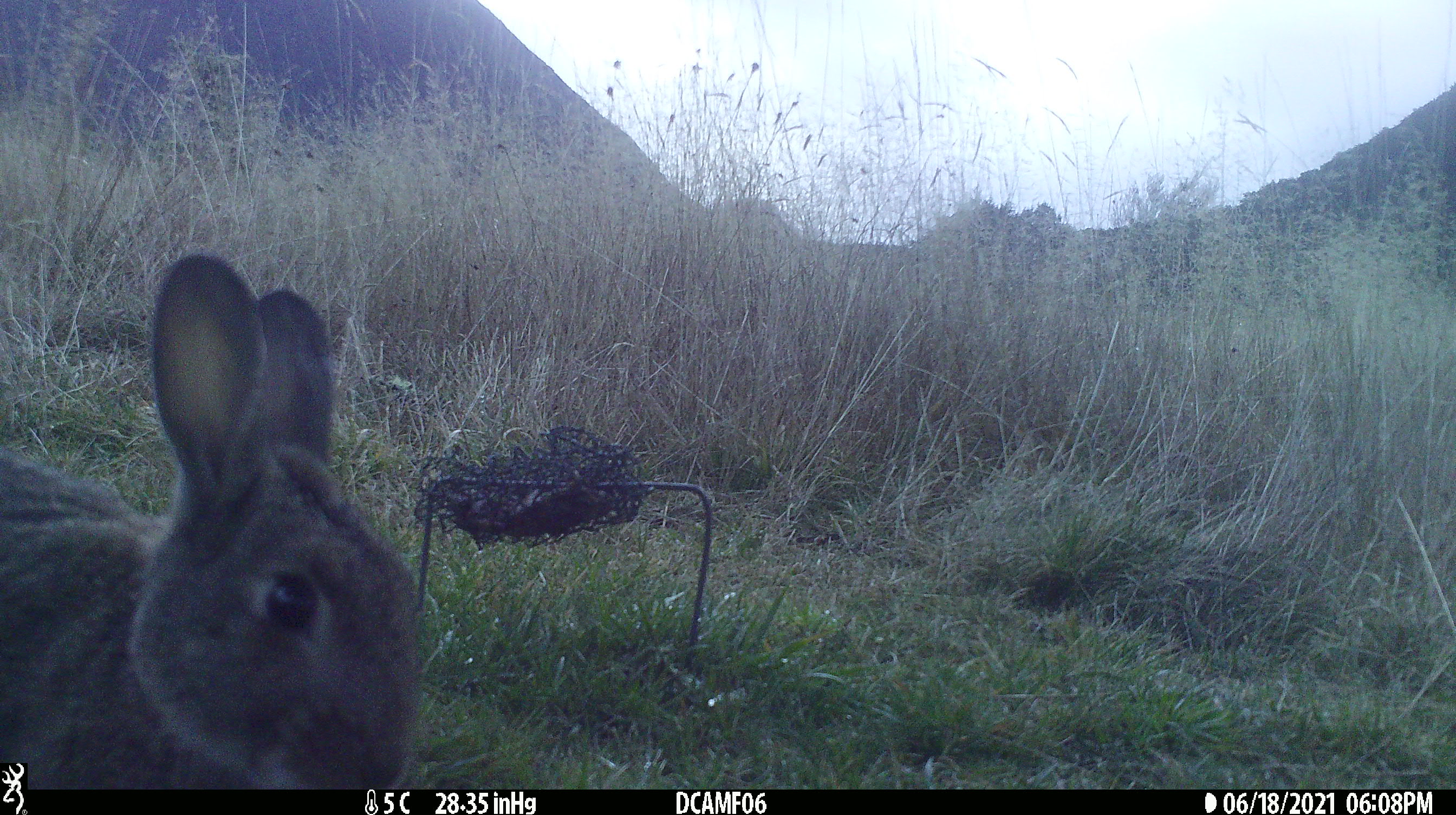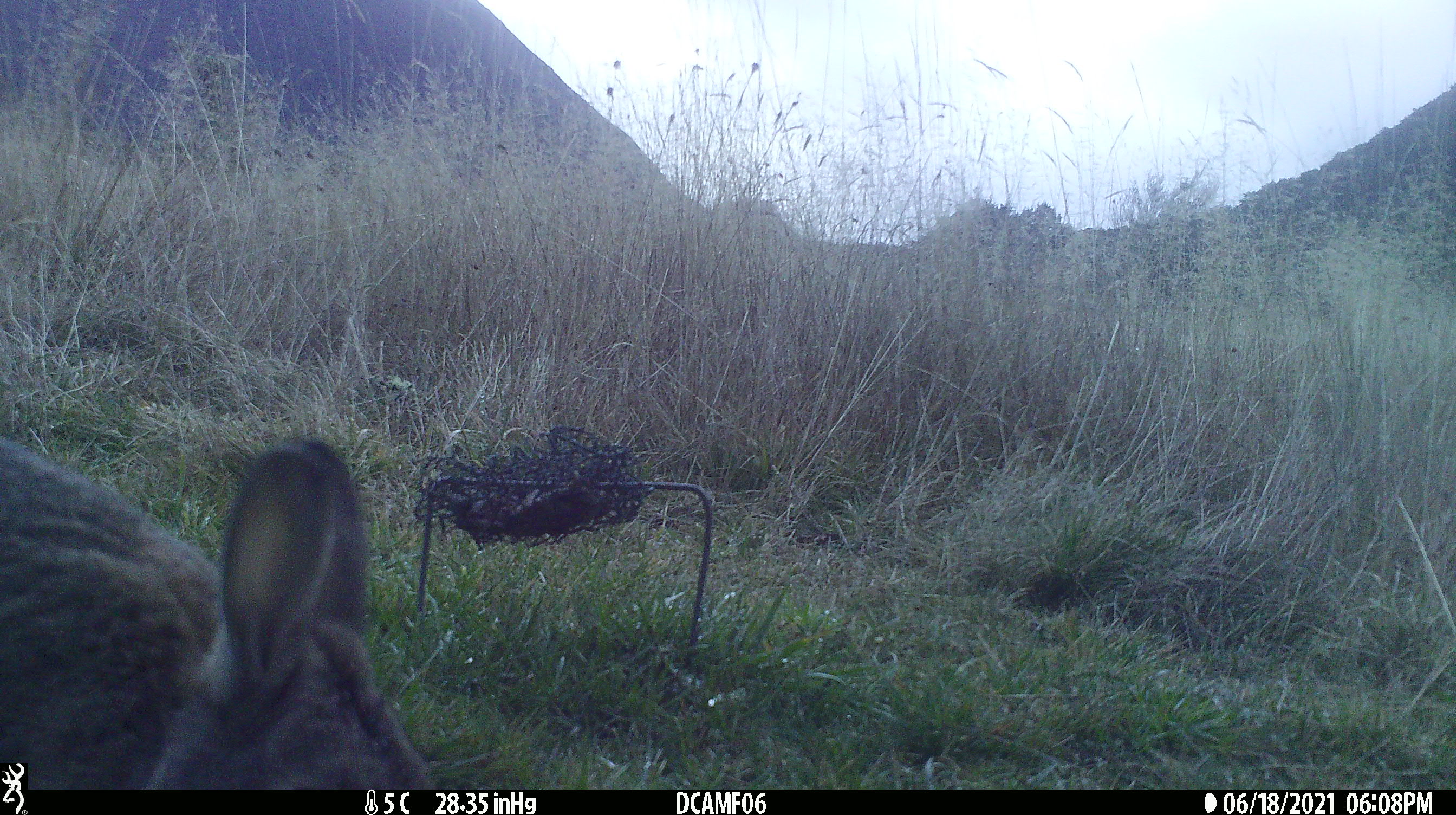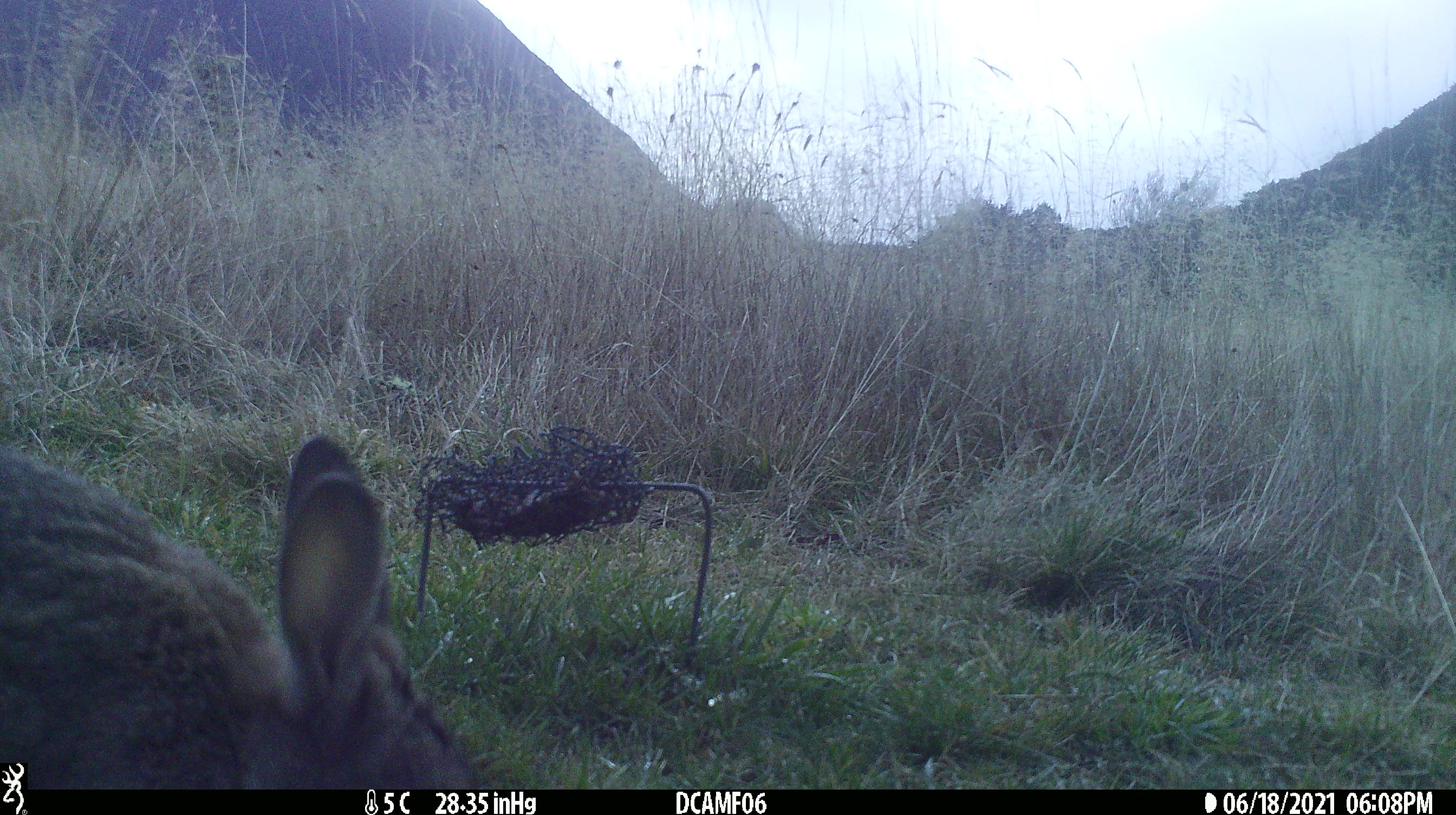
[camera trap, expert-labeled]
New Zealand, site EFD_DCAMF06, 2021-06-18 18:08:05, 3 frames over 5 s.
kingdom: Animalia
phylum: Chordata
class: Mammalia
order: Lagomorpha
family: Leporidae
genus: Oryctolagus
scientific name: Oryctolagus cuniculus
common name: european rabbit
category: rabbit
Rabbit (european rabbit) (Oryctolagus cuniculus).